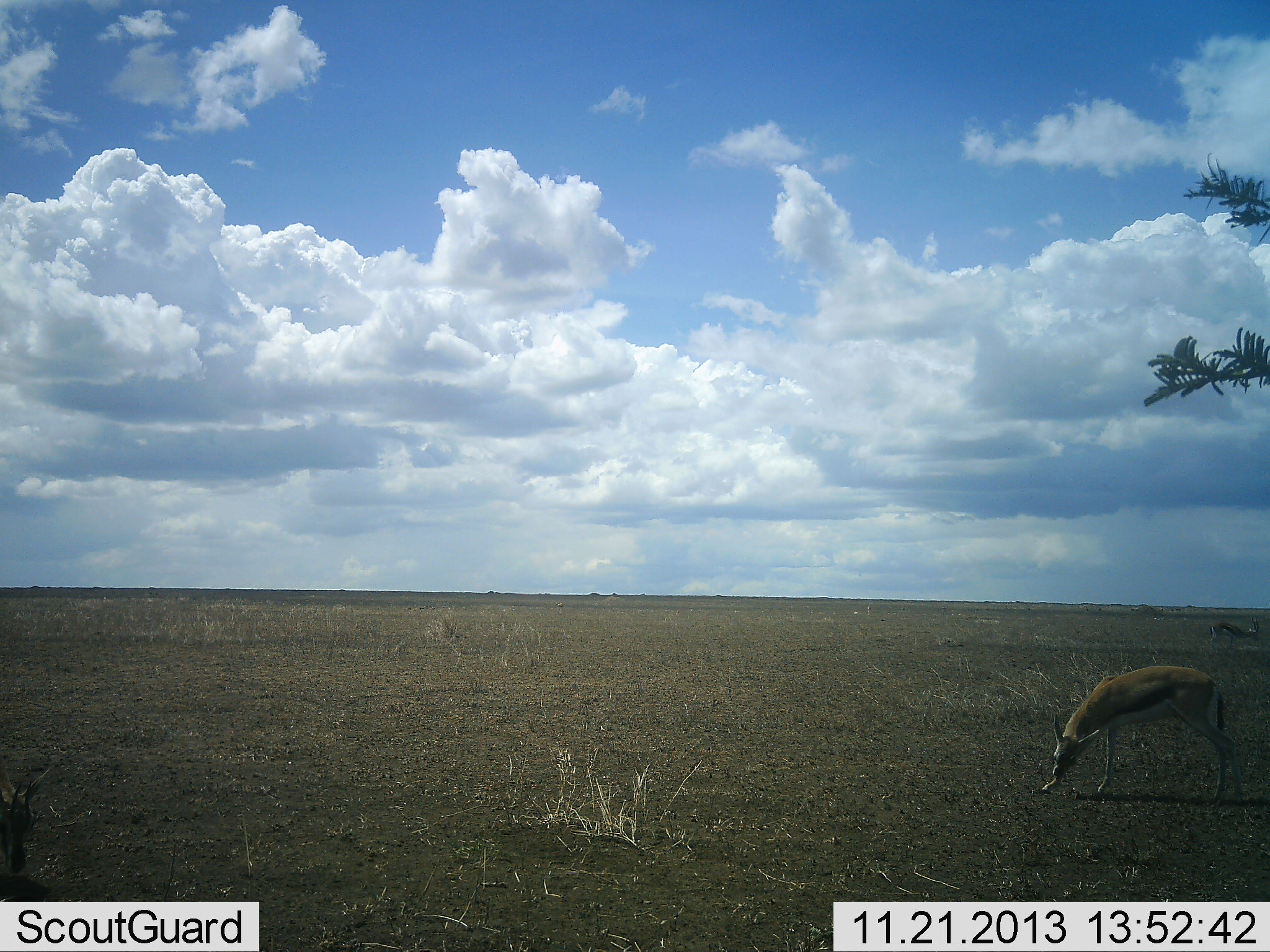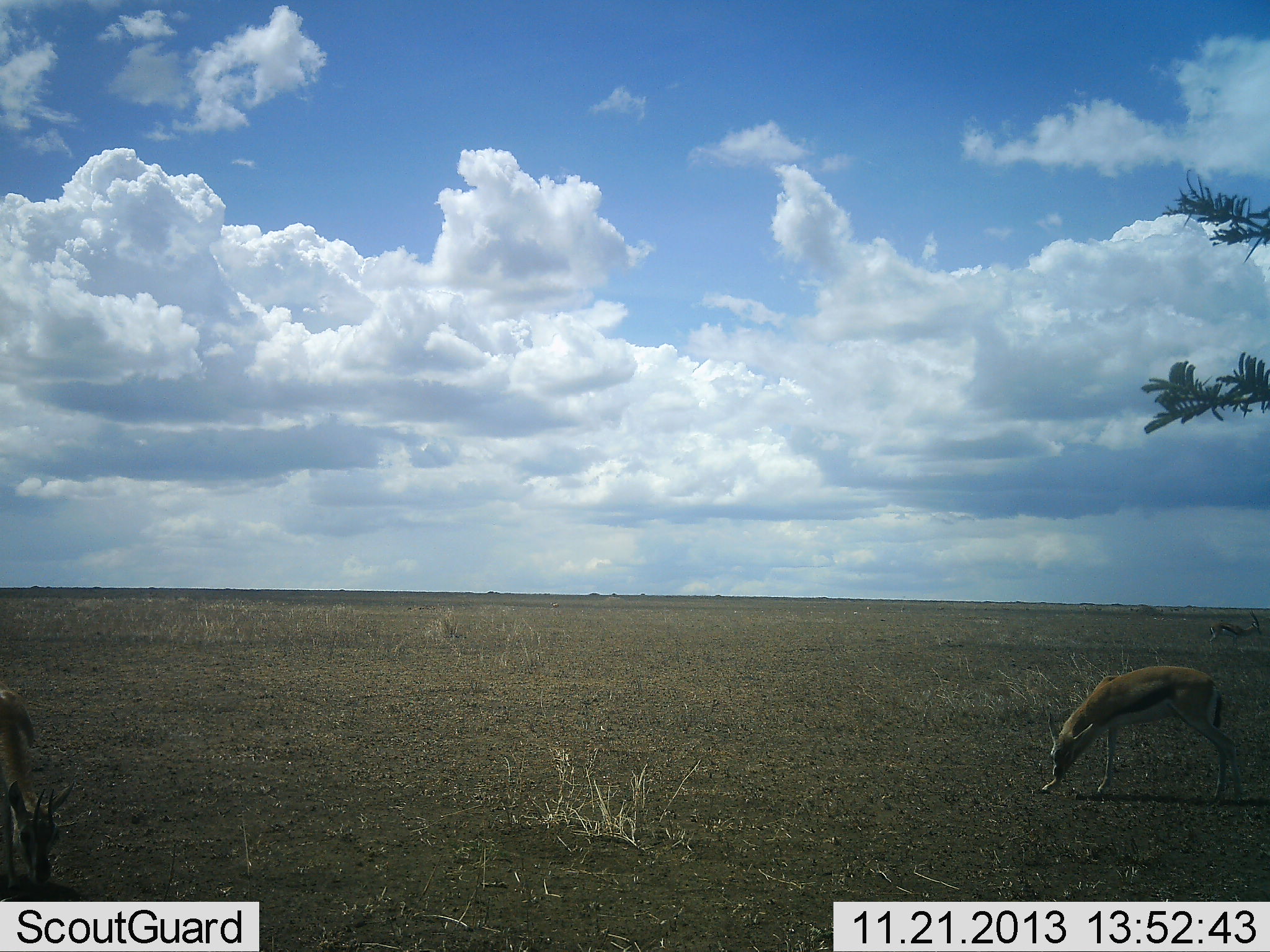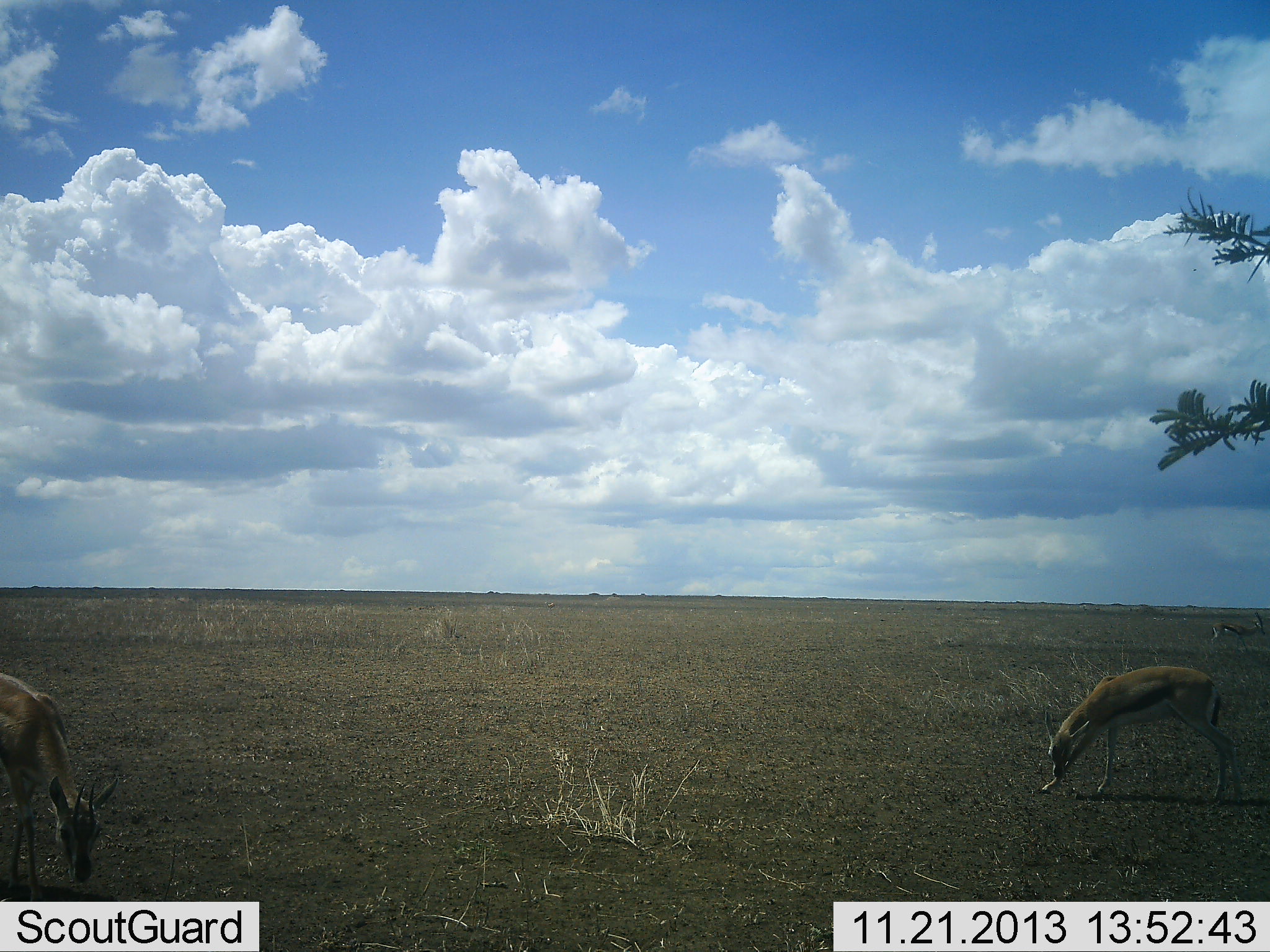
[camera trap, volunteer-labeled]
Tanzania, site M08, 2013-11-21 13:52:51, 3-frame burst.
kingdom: Animalia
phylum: Chordata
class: Mammalia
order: Artiodactyla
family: Bovidae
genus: Eudorcas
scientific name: Eudorcas thomsonii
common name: thomson's gazelle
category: gazellethomsons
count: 3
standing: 60%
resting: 0%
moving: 0%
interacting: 10%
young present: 10%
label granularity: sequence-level